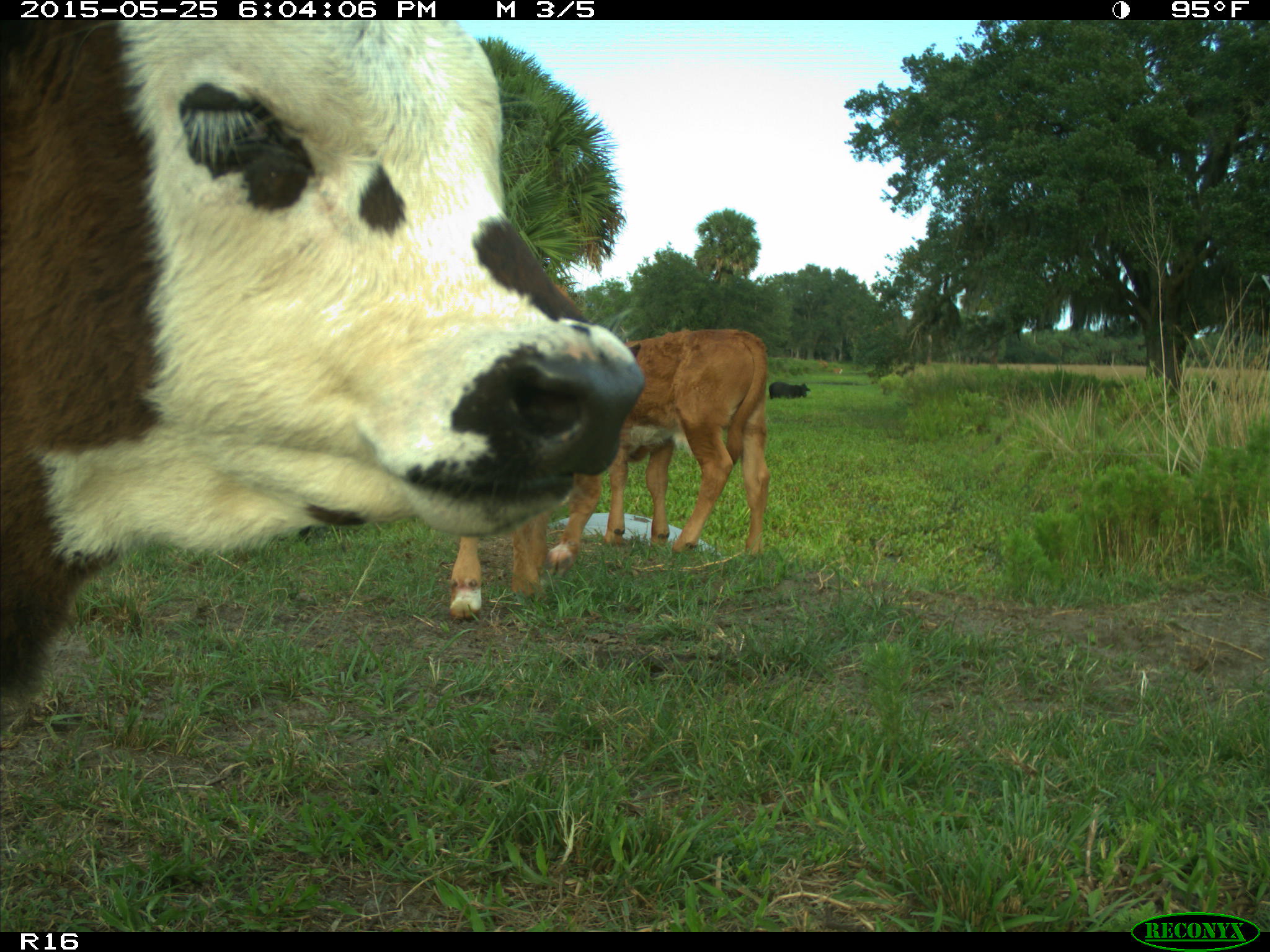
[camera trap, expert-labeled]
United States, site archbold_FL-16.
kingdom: Animalia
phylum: Chordata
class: Mammalia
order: Artiodactyla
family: Bovidae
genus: Bos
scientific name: Bos taurus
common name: domestic cow